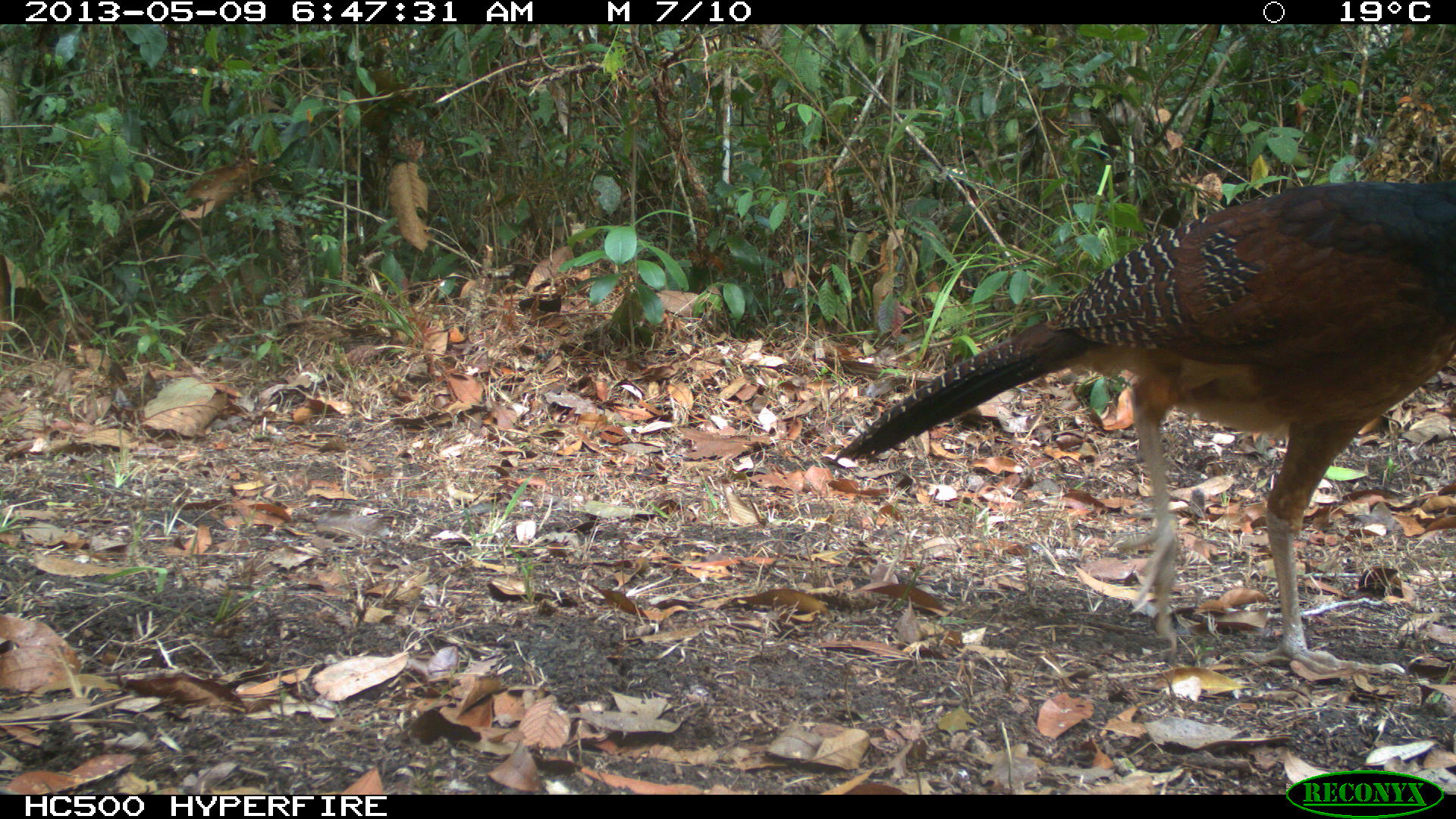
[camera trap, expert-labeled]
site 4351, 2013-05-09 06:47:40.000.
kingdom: Animalia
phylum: Chordata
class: Aves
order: Galliformes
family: Cracidae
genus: Crax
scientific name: Crax rubra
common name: great curassow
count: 2